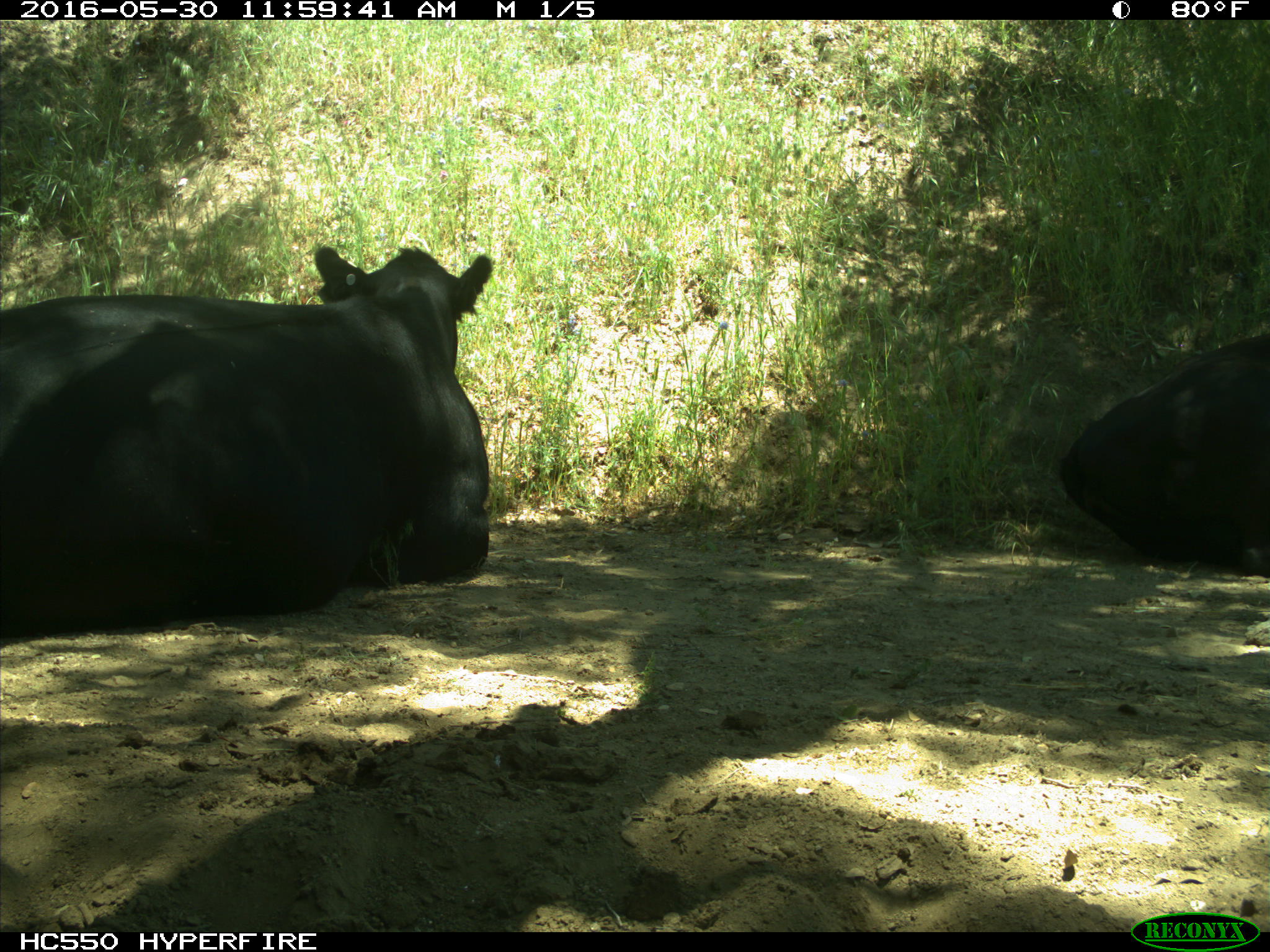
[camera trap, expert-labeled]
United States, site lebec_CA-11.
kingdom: Animalia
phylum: Chordata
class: Mammalia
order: Artiodactyla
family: Bovidae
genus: Bos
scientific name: Bos taurus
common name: domestic cow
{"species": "Bos taurus (domestic cow)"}